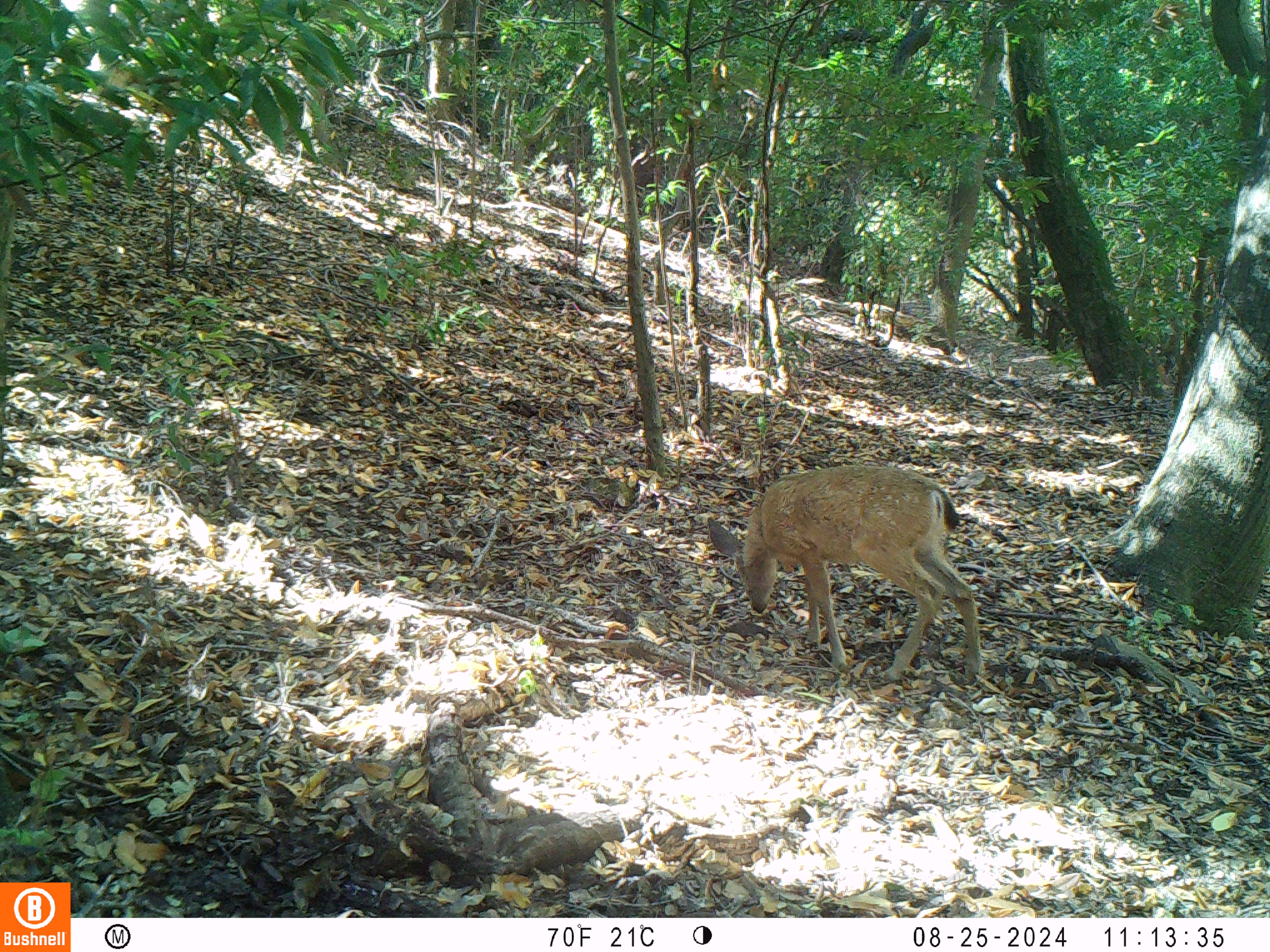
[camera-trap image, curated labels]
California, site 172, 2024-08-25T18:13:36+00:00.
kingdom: Animalia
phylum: Chordata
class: Mammalia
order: Artiodactyla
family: Cervidae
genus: Odocoileus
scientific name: Odocoileus hemionus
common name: mule deer